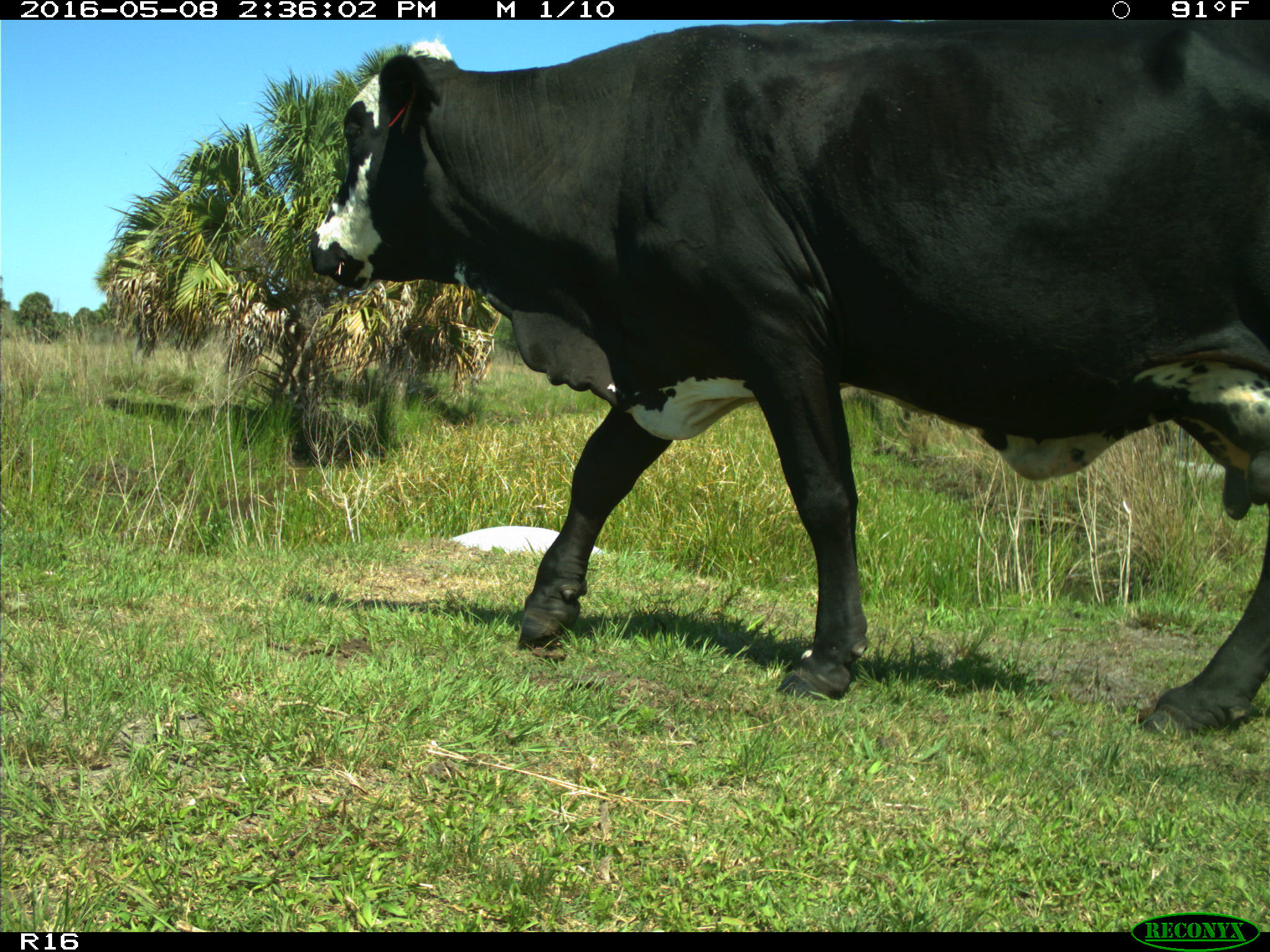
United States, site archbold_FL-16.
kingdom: Animalia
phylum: Chordata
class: Mammalia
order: Artiodactyla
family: Bovidae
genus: Bos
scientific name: Bos taurus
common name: domestic cow